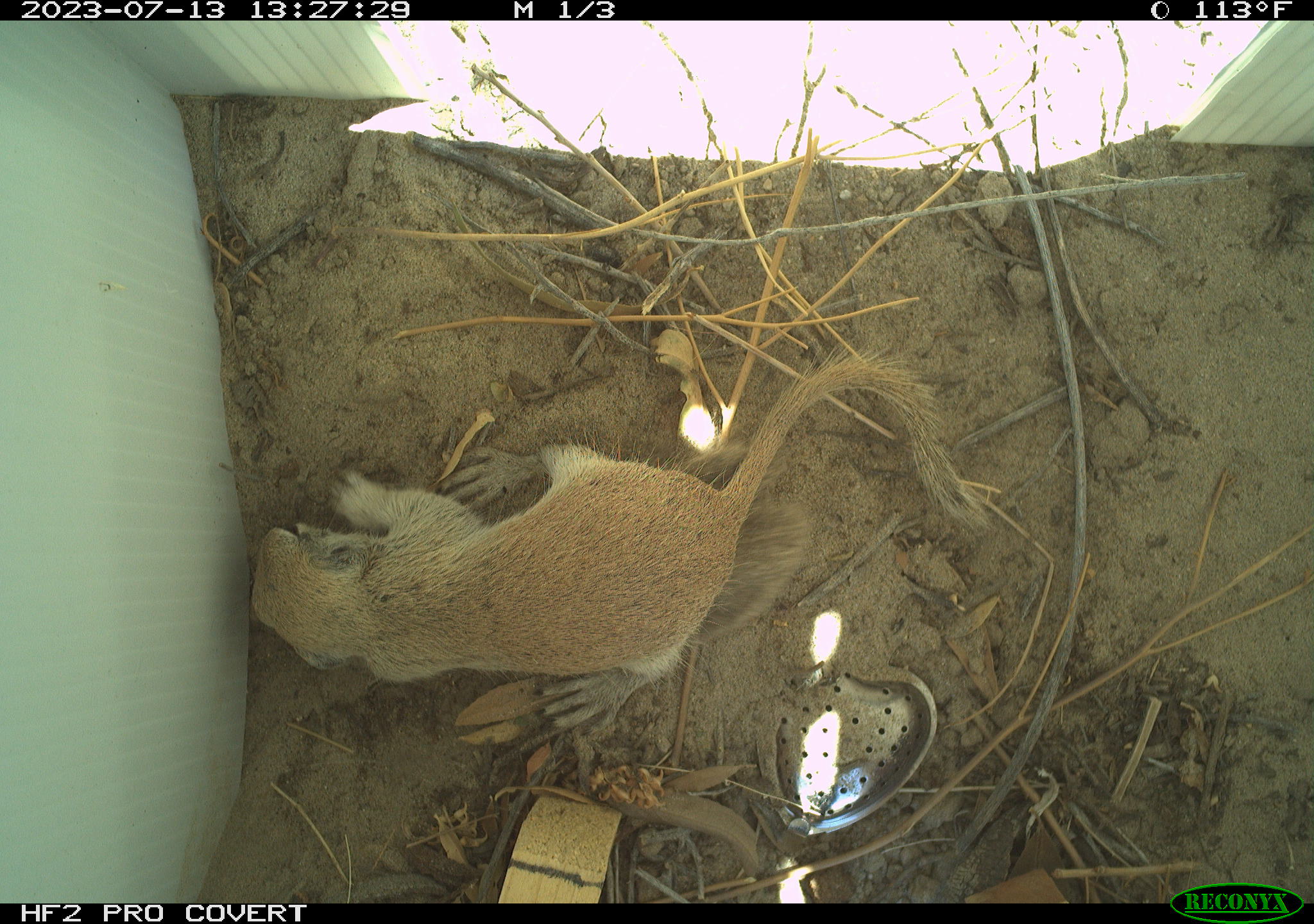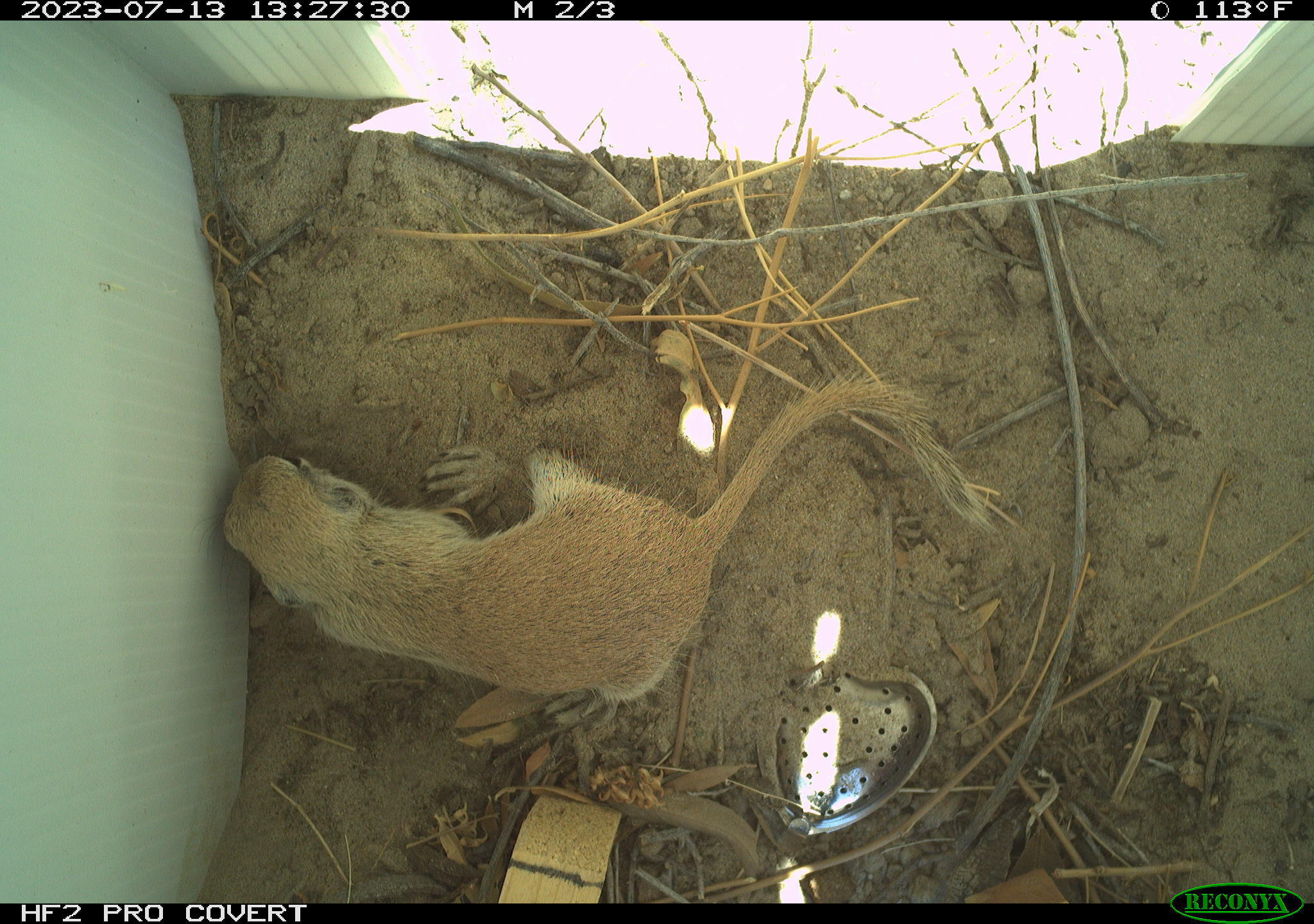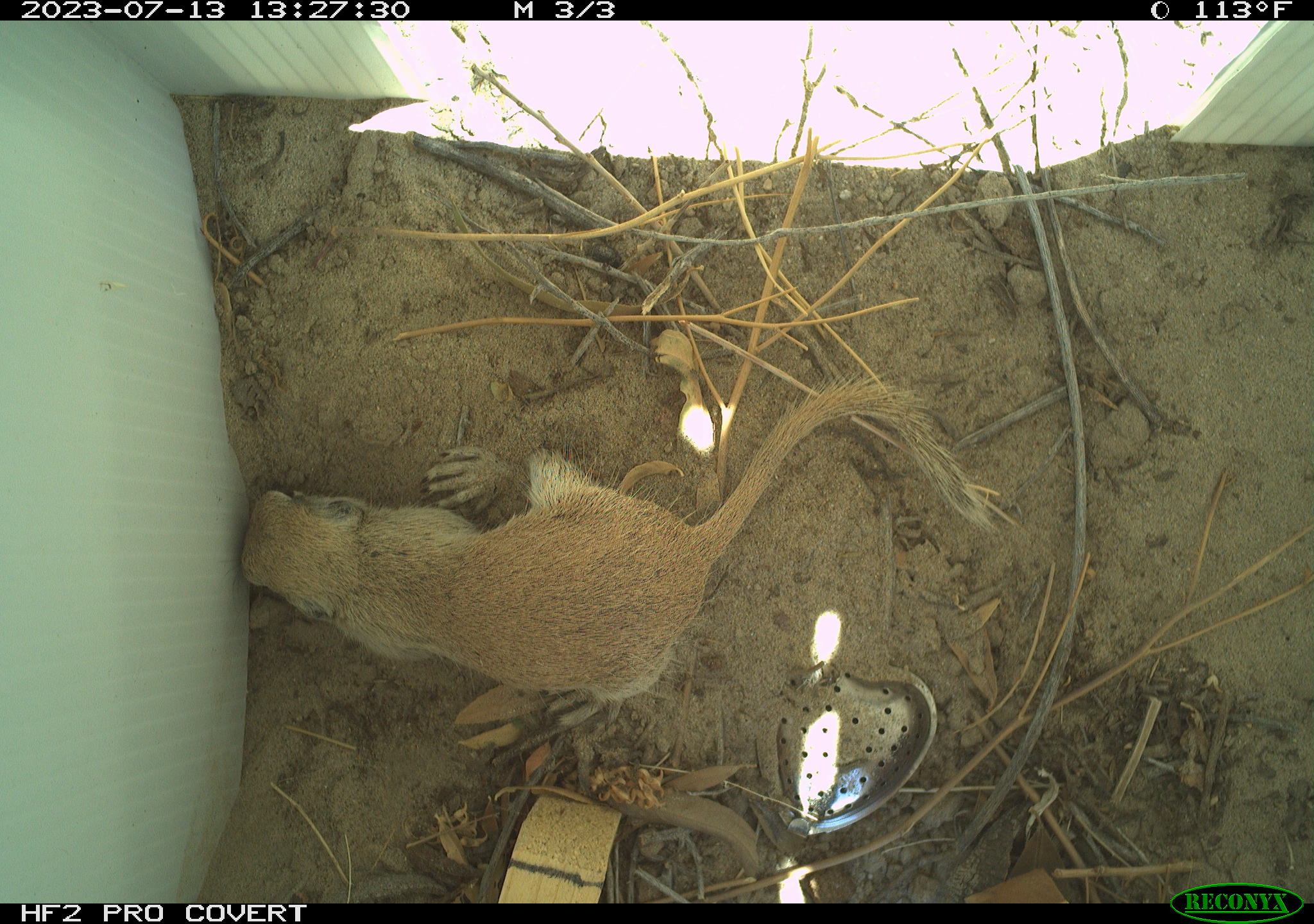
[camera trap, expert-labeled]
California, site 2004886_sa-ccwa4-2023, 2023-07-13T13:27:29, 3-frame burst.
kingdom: Animalia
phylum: Chordata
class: Mammalia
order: Rodentia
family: Sciuridae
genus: Xerospermophilus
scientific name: Xerospermophilus tereticaudus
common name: round-tailed ground squirrel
Round-tailed ground squirrel (Xerospermophilus tereticaudus).